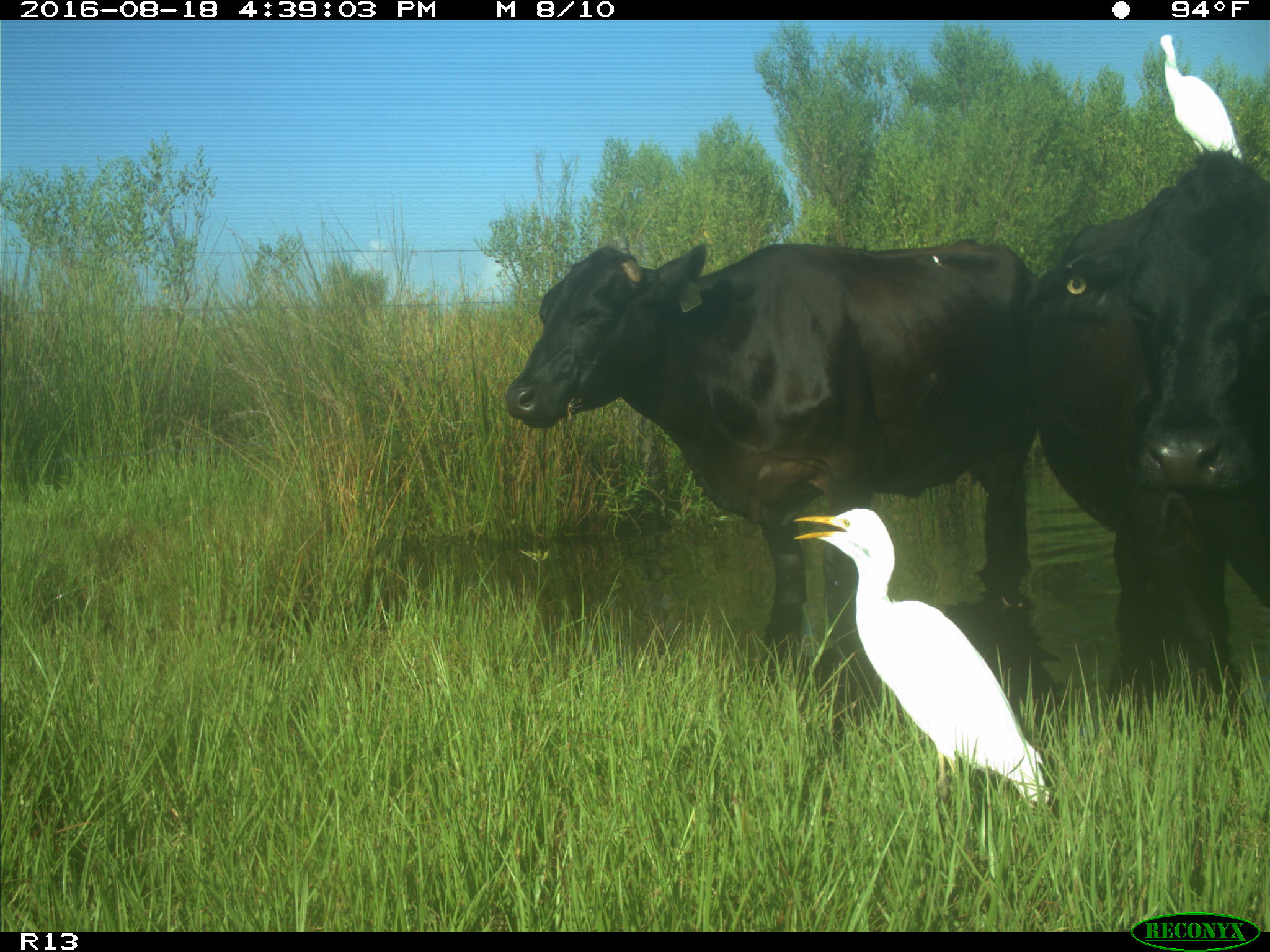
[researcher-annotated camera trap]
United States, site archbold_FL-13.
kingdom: Animalia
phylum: Chordata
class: Mammalia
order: Artiodactyla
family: Bovidae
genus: Bos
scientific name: Bos taurus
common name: domestic cow